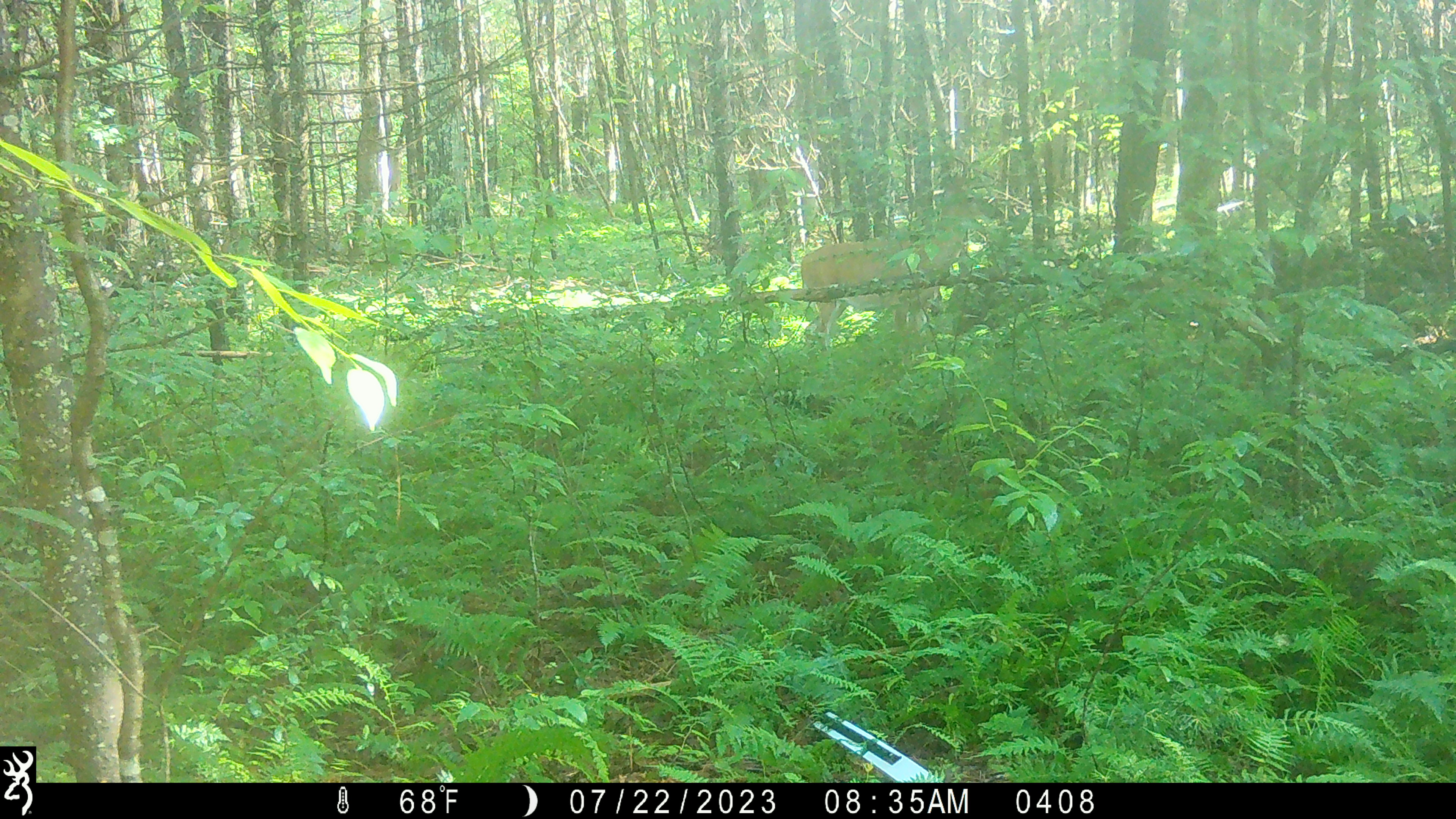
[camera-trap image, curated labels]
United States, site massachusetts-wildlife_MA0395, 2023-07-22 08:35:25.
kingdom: Animalia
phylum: Chordata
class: Mammalia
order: Artiodactyla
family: Cervidae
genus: Odocoileus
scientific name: Odocoileus virginianus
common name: white-tailed deer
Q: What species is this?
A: White-tailed deer (Odocoileus virginianus).